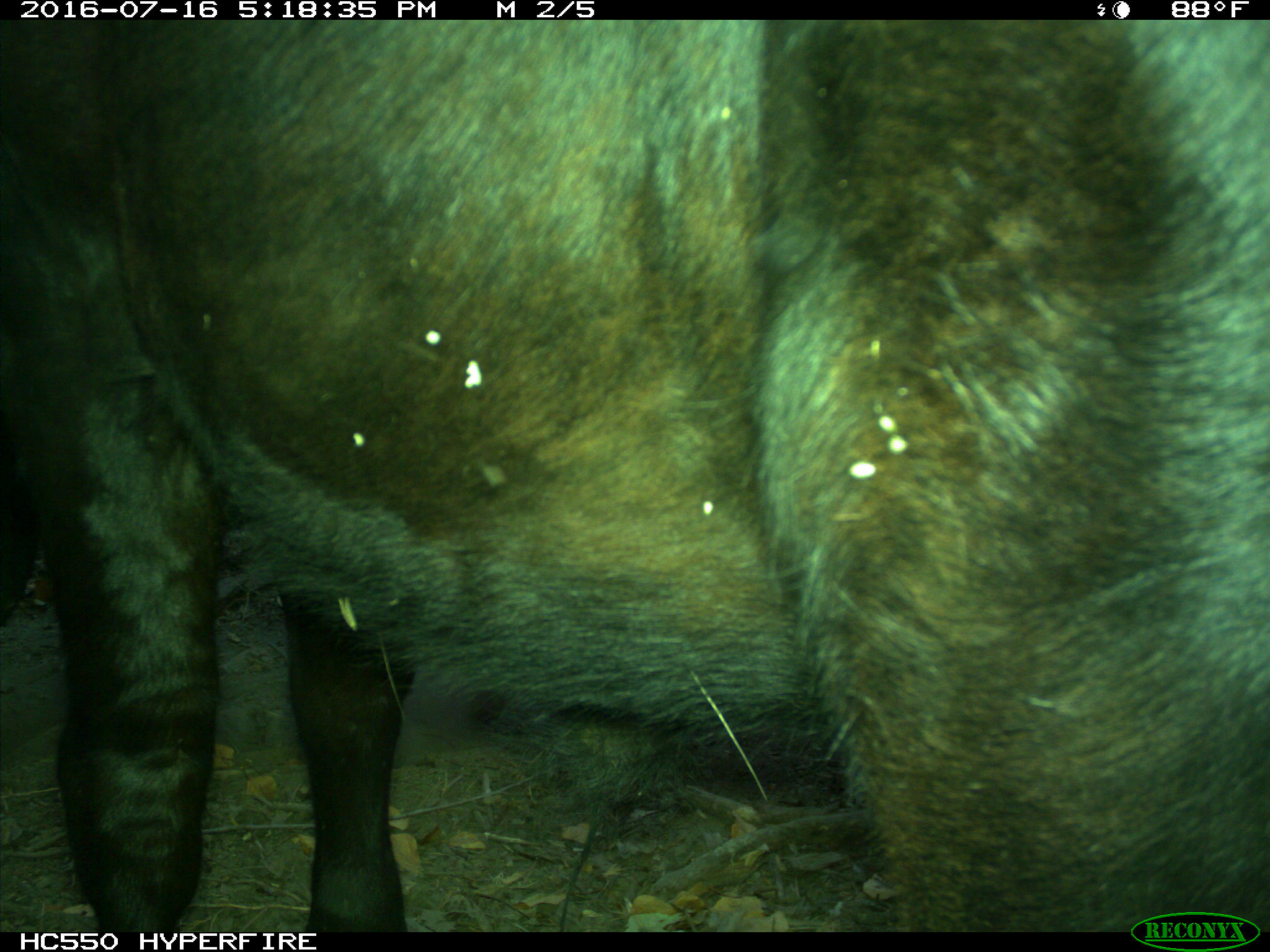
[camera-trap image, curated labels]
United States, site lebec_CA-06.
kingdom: Animalia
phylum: Chordata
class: Mammalia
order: Artiodactyla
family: Bovidae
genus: Bos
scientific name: Bos taurus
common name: domestic cow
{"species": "Bos taurus (domestic cow)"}